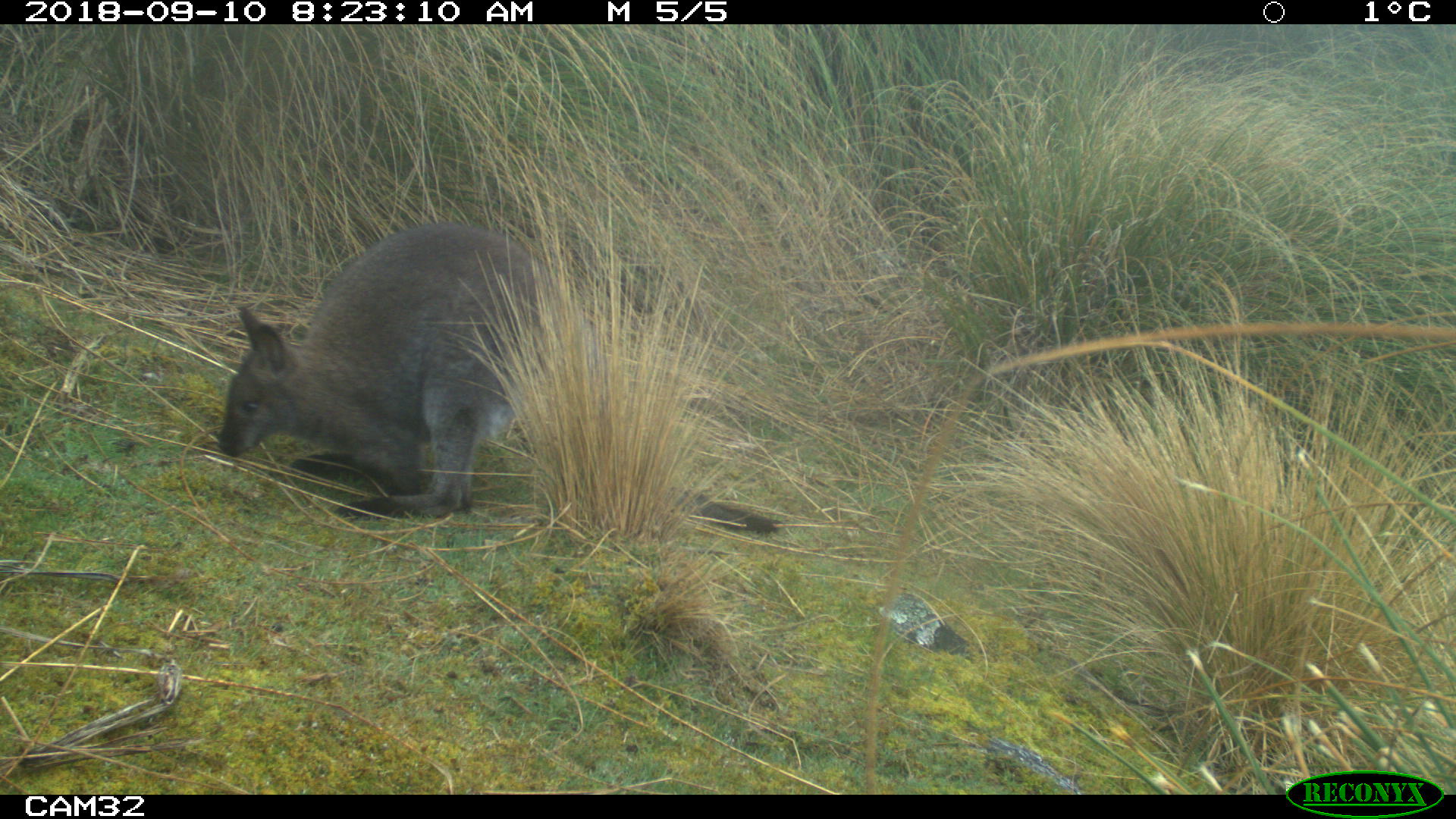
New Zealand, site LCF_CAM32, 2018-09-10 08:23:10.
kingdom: Animalia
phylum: Chordata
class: Mammalia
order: Diprotodontia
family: Macropodidae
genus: Notamacropus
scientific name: Notamacropus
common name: wallaby